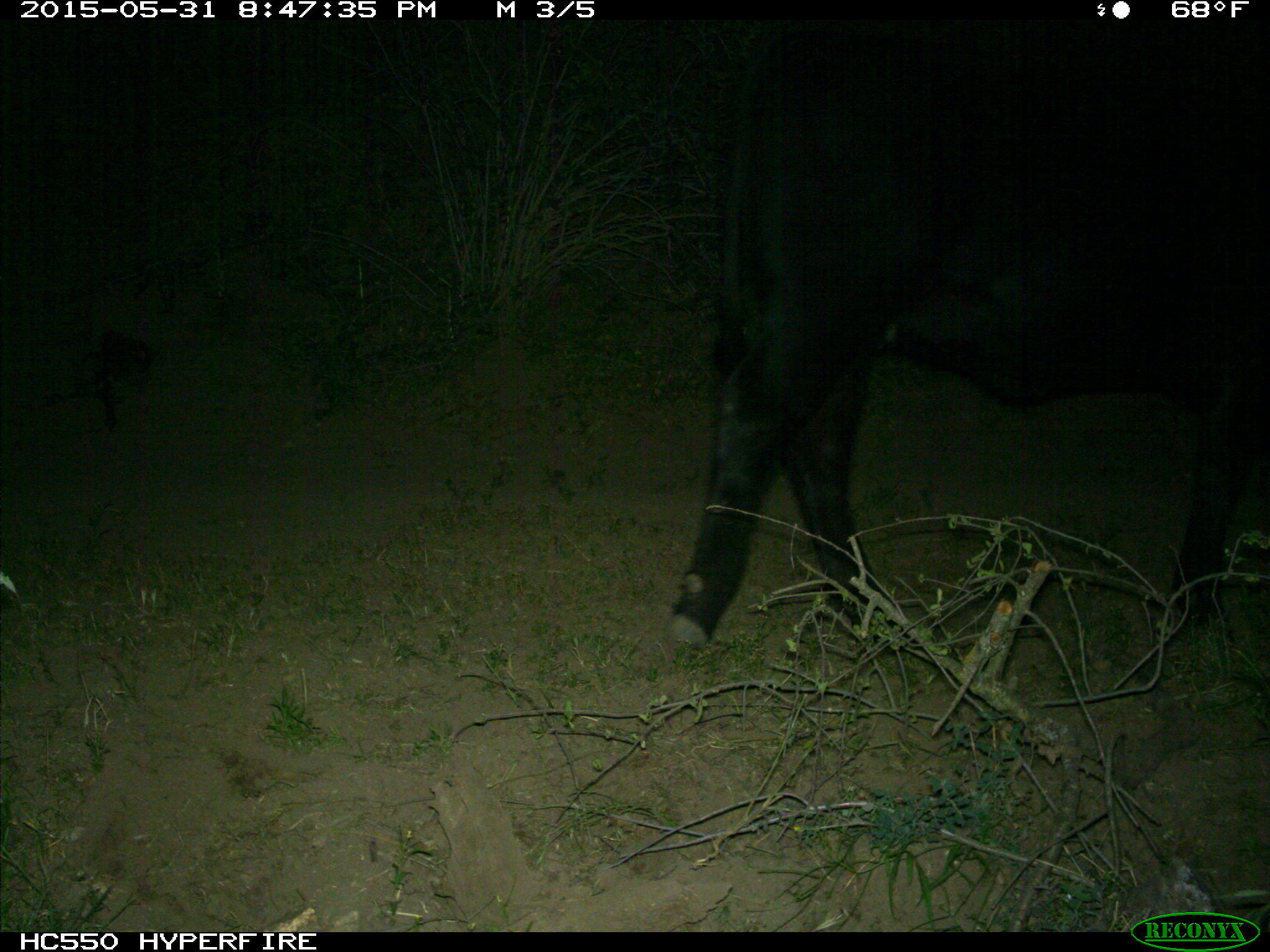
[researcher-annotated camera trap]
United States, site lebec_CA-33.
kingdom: Animalia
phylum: Chordata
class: Mammalia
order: Artiodactyla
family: Bovidae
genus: Bos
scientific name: Bos taurus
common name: domestic cow